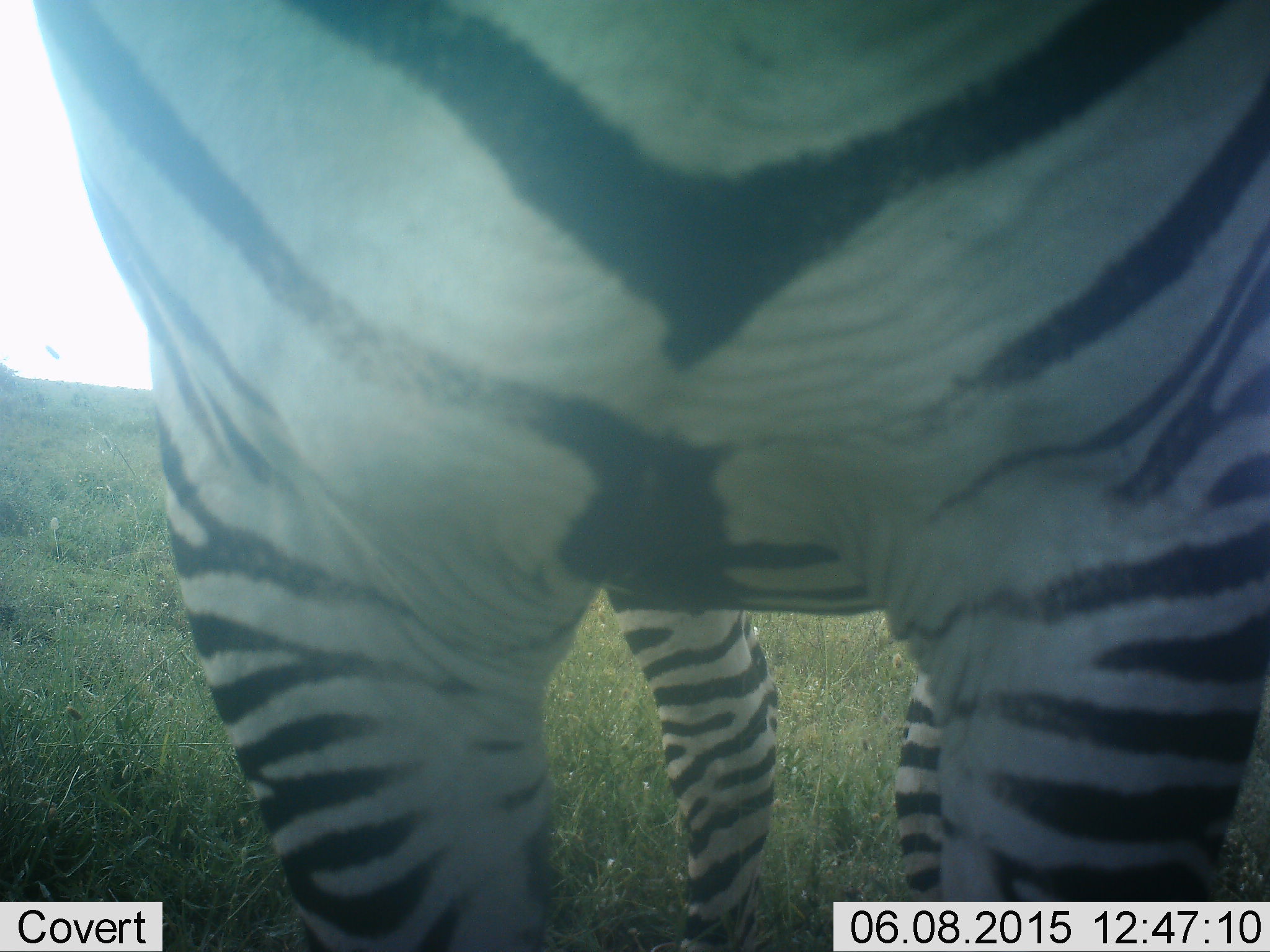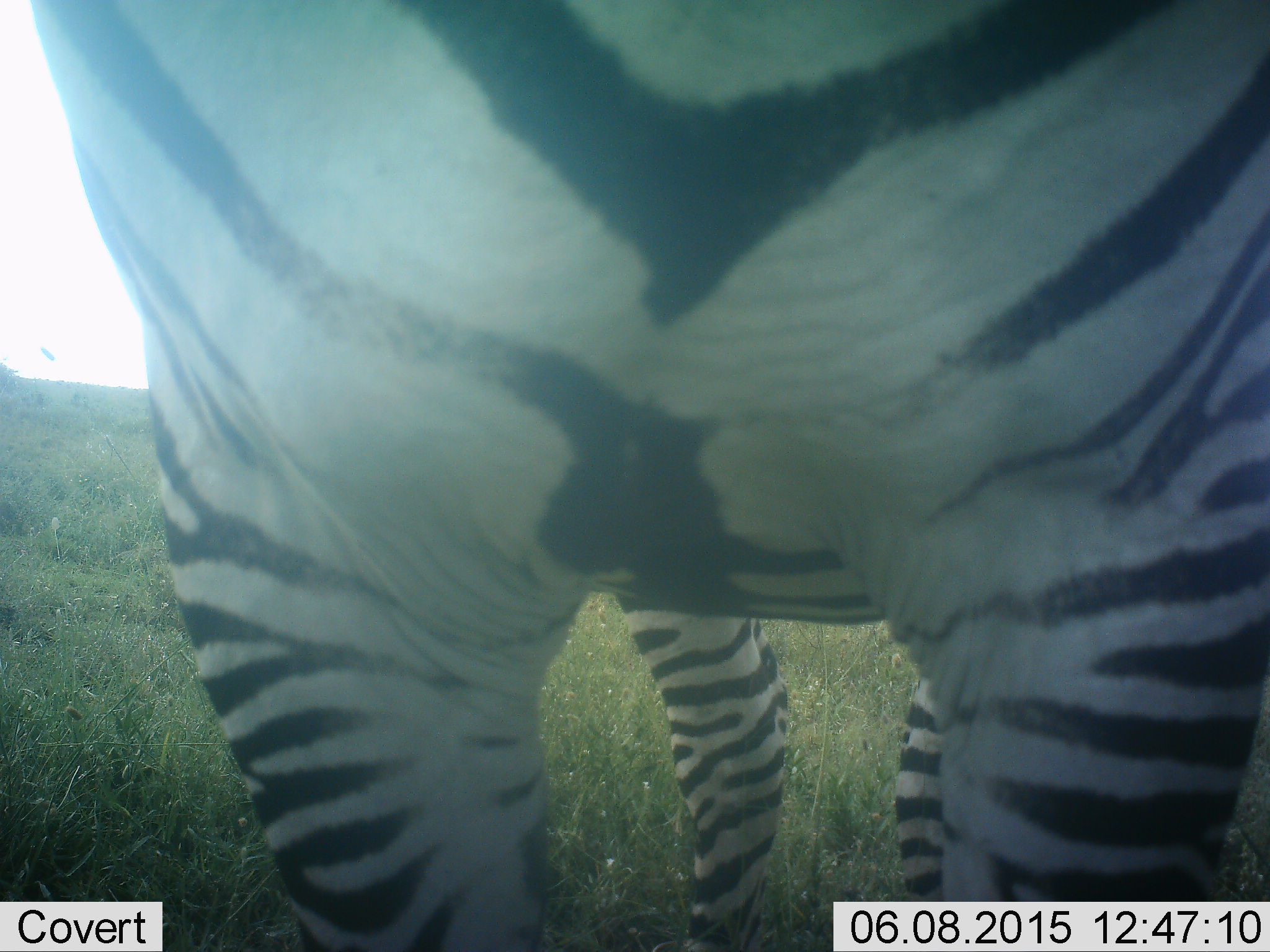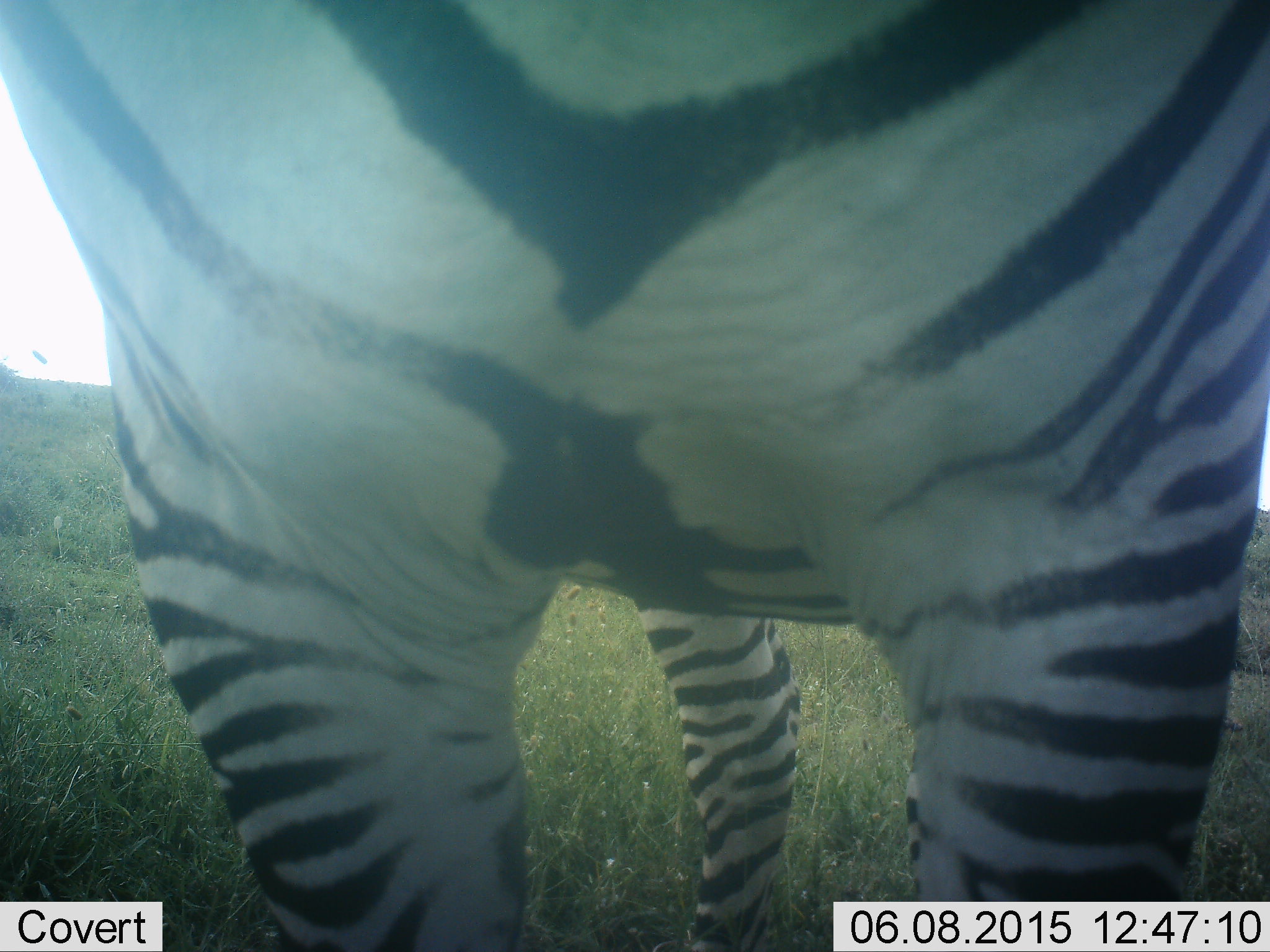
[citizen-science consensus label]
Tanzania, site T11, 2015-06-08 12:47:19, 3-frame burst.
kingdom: Animalia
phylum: Chordata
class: Mammalia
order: Perissodactyla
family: Equidae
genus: Equus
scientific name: Equus quagga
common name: plains zebra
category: zebra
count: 1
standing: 100%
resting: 0%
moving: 0%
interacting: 0%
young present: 0%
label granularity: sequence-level